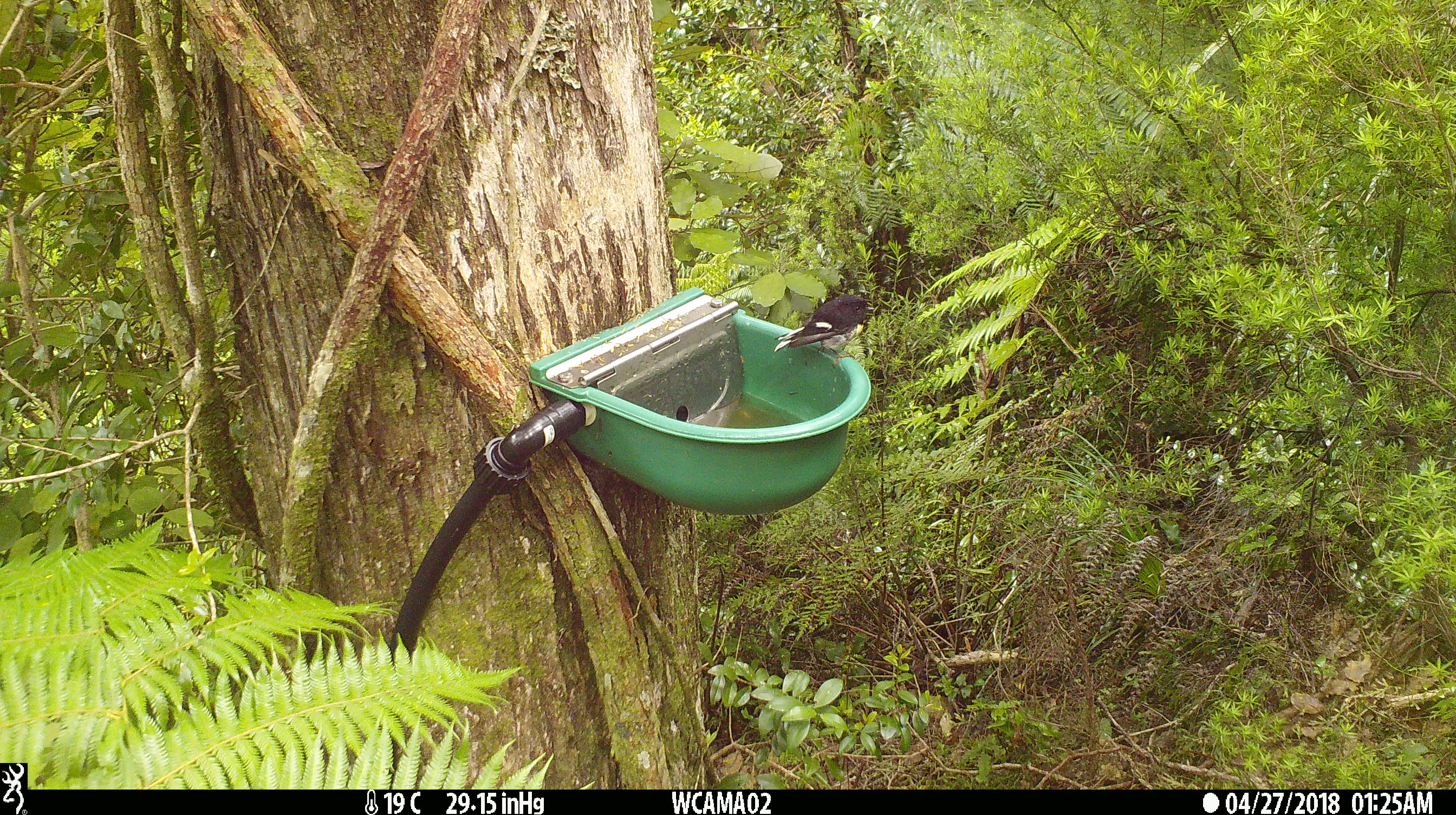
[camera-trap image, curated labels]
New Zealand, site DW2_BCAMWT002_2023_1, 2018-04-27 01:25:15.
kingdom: Animalia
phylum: Chordata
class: Aves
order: Passeriformes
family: Petroicidae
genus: Petroica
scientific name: Petroica macrocephala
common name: tomtit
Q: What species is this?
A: Tomtit (Petroica macrocephala).